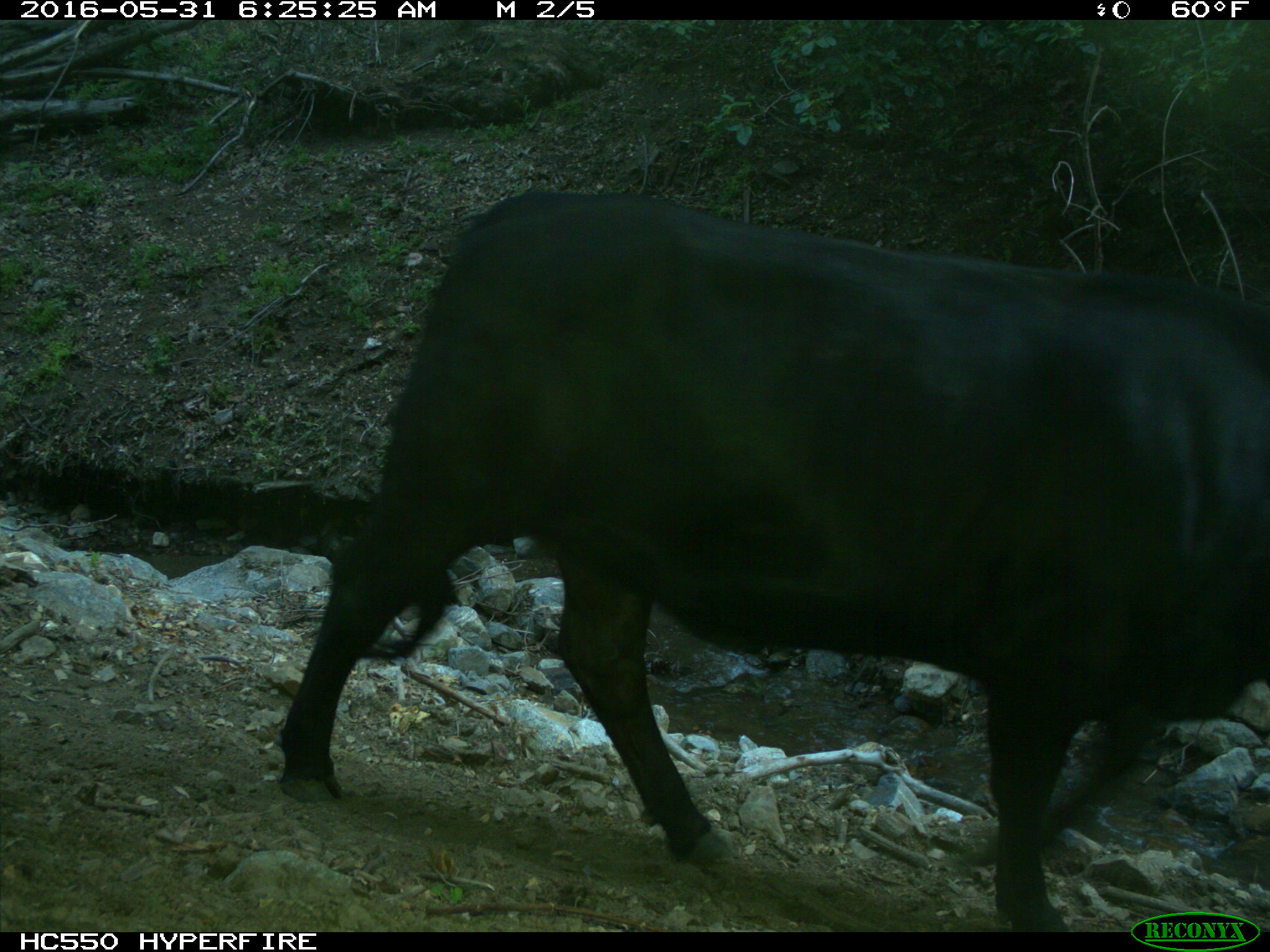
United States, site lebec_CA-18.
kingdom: Animalia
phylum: Chordata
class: Mammalia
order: Artiodactyla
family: Bovidae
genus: Bos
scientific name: Bos taurus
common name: domestic cow